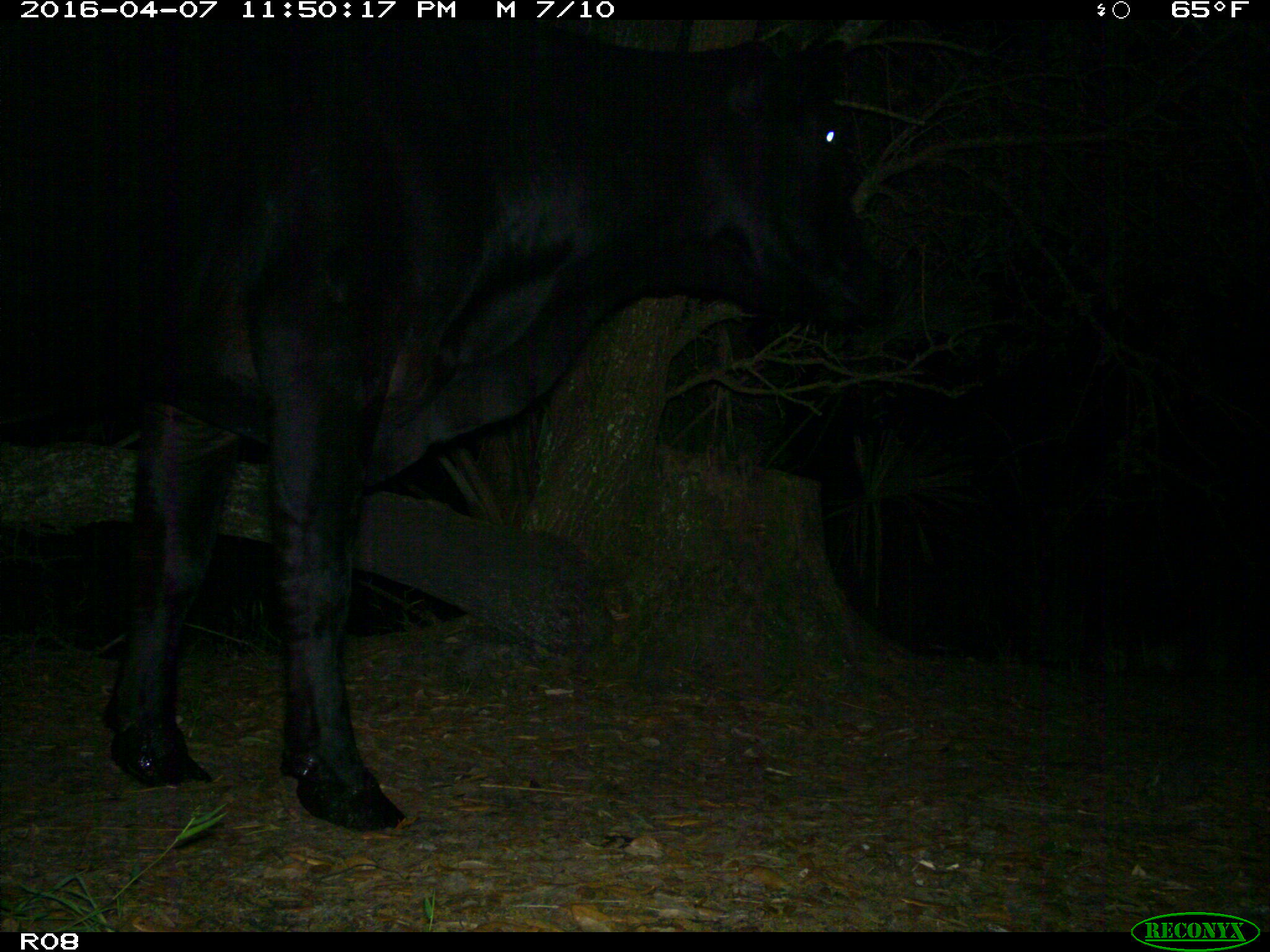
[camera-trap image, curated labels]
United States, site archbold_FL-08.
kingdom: Animalia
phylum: Chordata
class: Mammalia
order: Artiodactyla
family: Bovidae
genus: Bos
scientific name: Bos taurus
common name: domestic cow